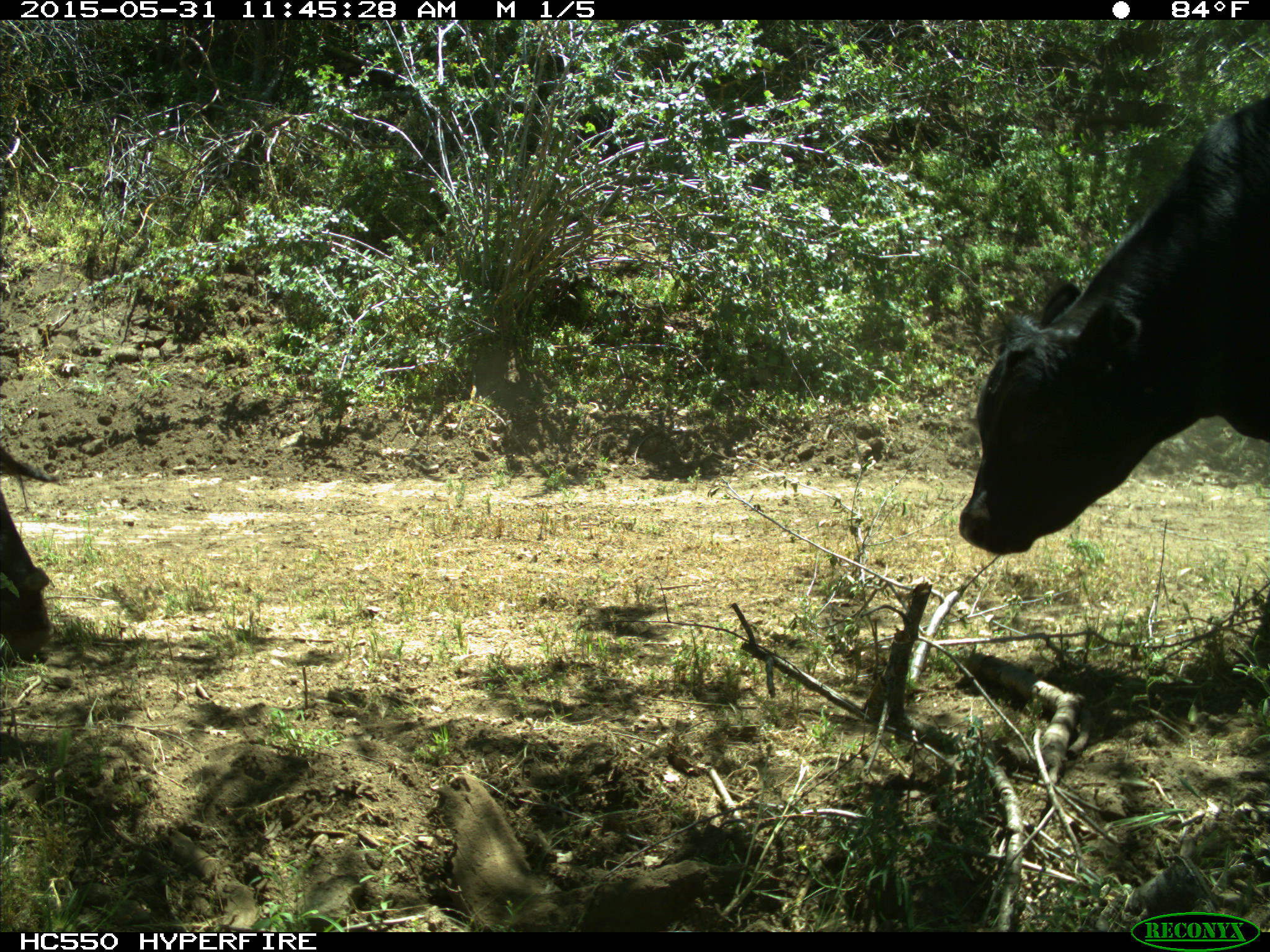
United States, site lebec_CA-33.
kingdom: Animalia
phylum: Chordata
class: Mammalia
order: Artiodactyla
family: Bovidae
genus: Bos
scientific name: Bos taurus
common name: domestic cow